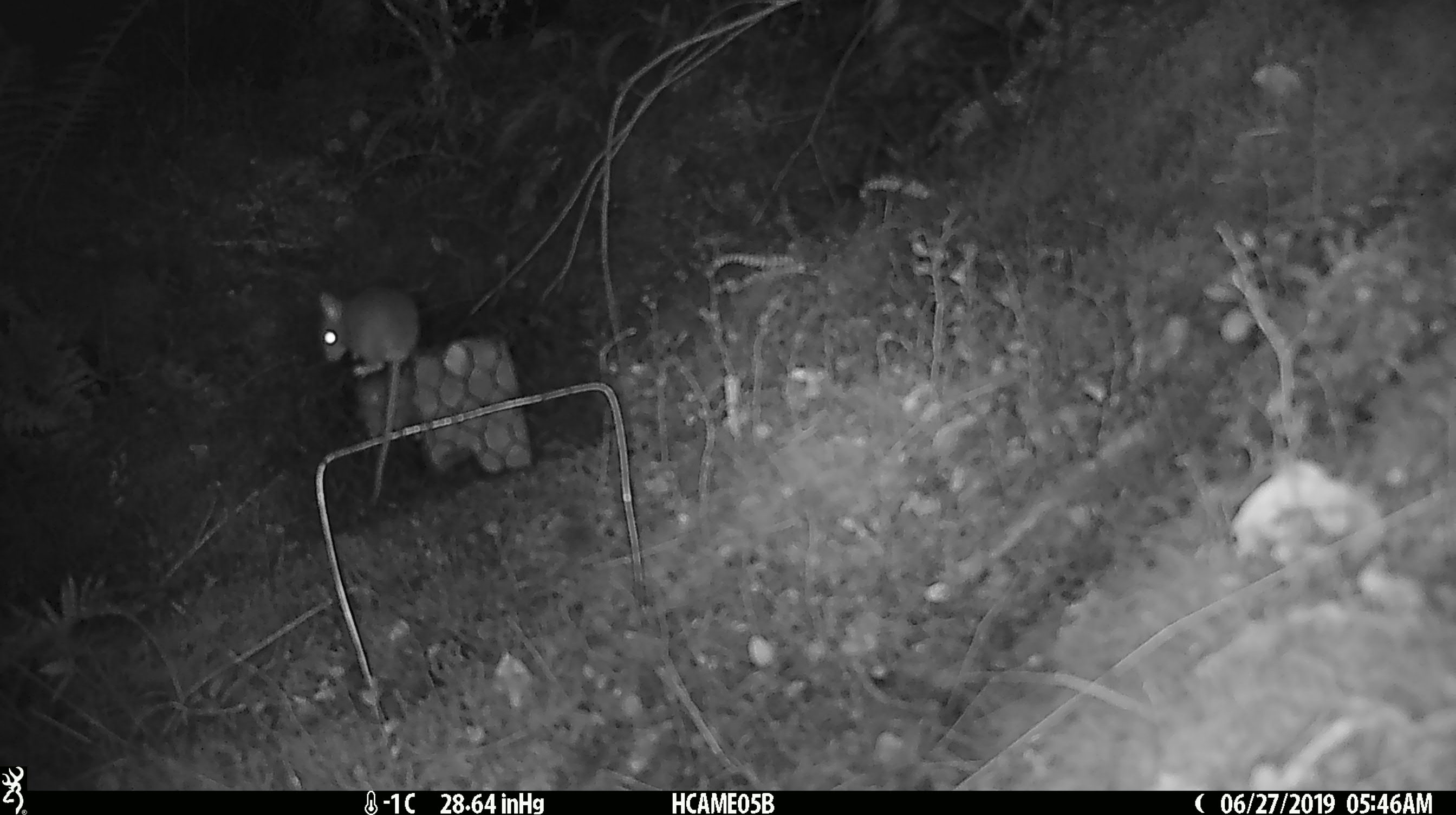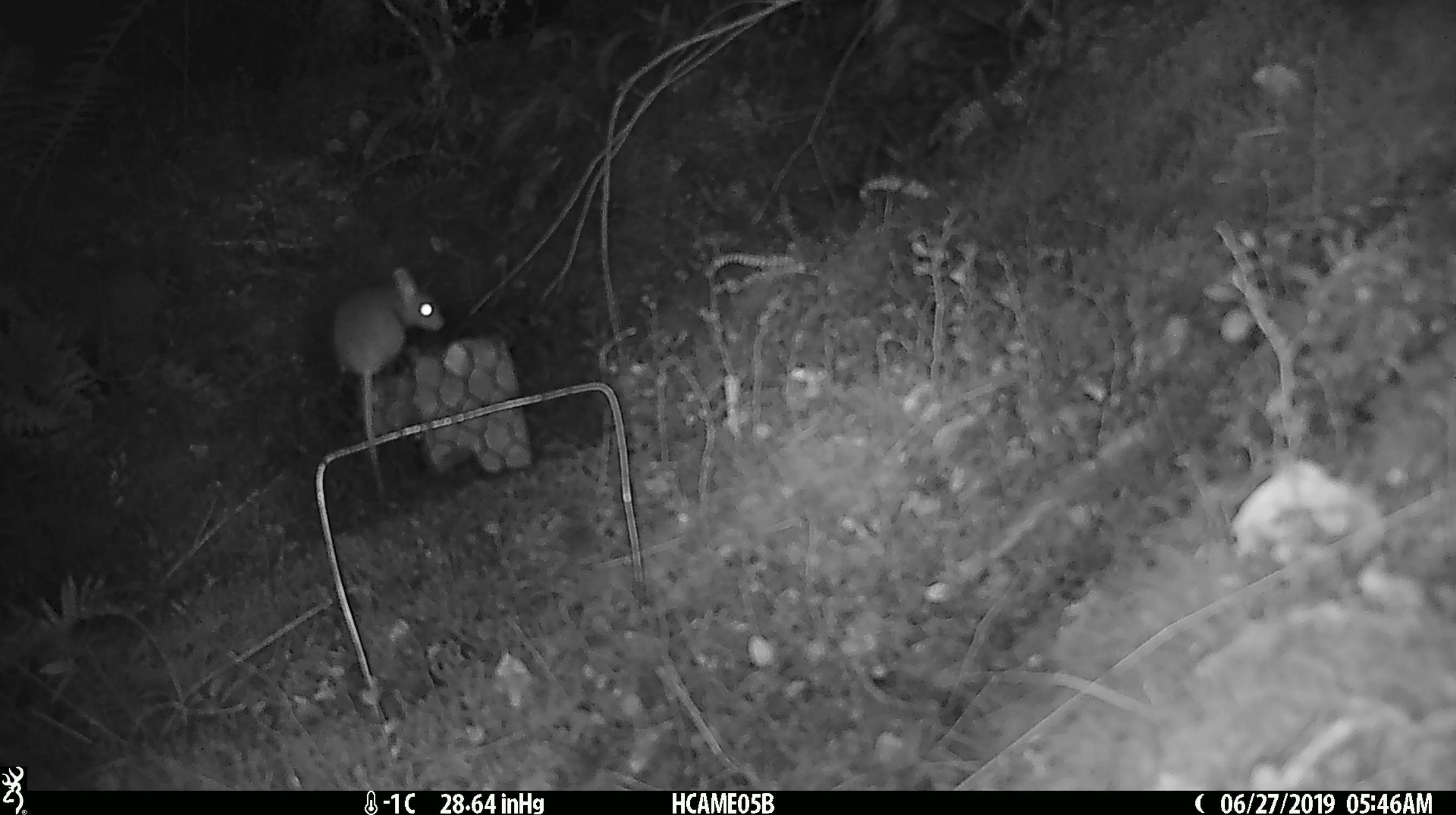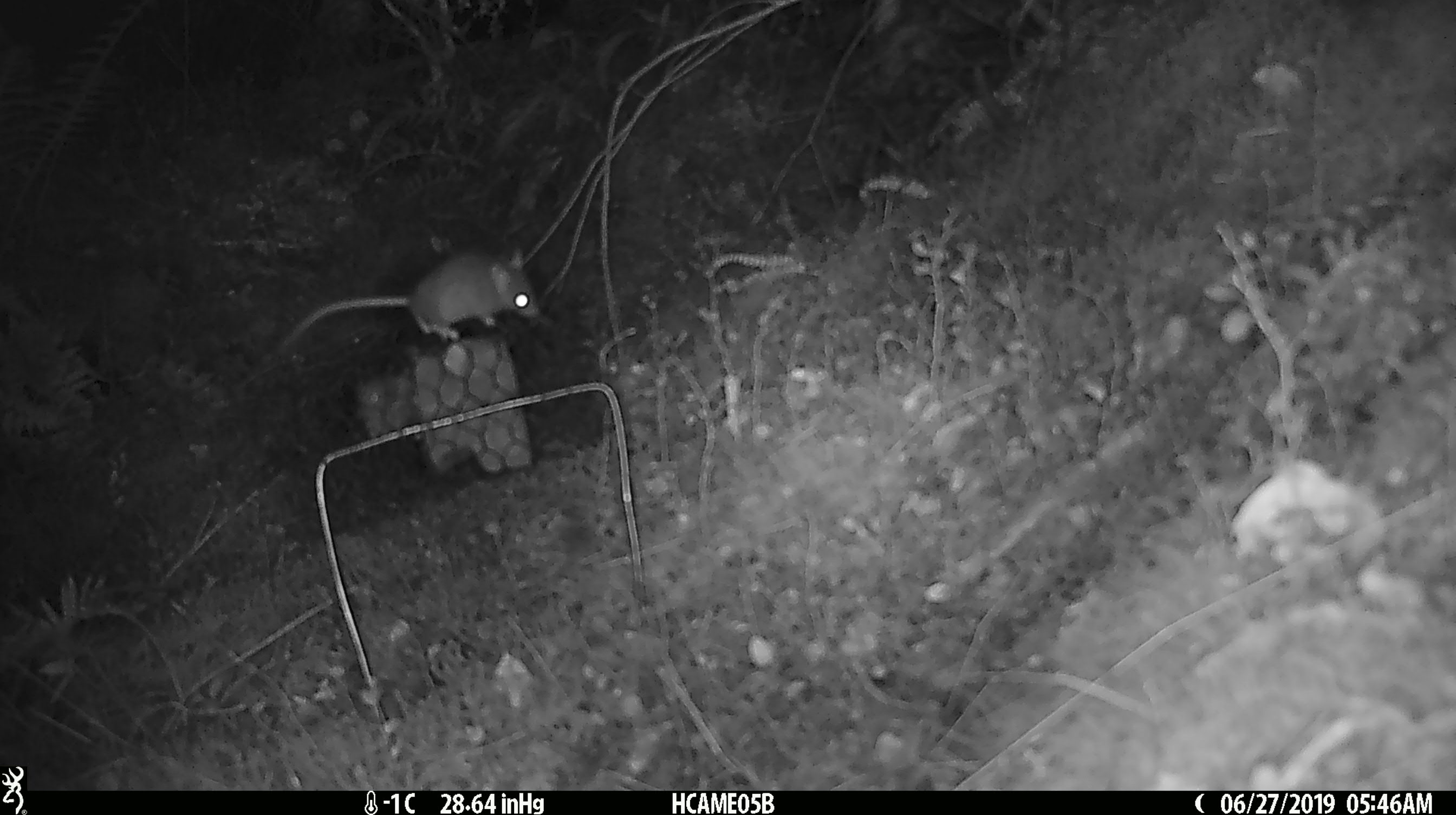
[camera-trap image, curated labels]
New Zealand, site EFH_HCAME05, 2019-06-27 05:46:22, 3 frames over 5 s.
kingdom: Animalia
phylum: Chordata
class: Mammalia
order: Rodentia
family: Muridae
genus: Mus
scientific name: Mus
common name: mouse